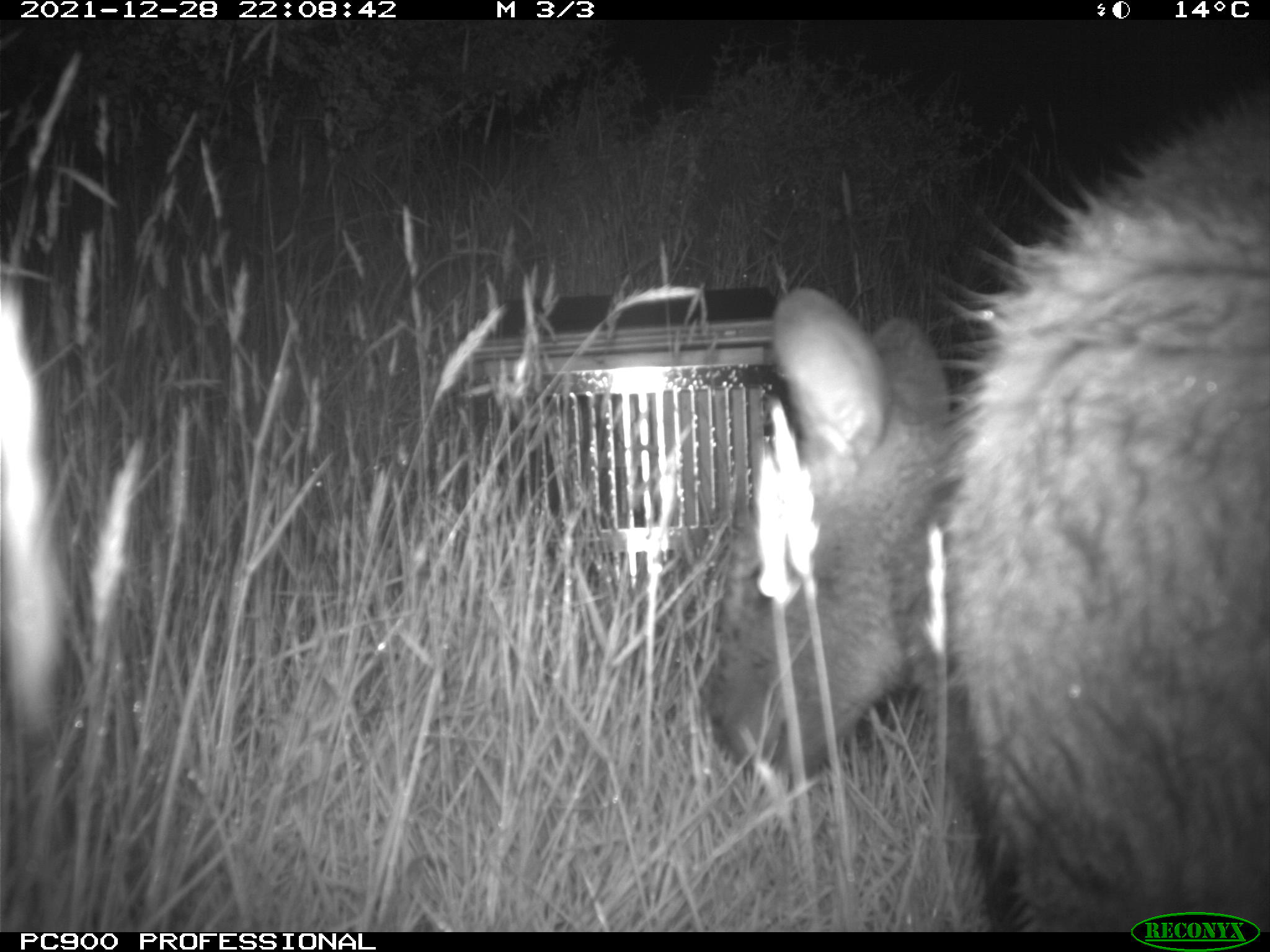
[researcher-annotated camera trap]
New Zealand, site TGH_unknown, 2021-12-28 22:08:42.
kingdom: Animalia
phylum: Chordata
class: Mammalia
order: Diprotodontia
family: Macropodidae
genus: Notamacropus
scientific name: Notamacropus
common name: wallaby